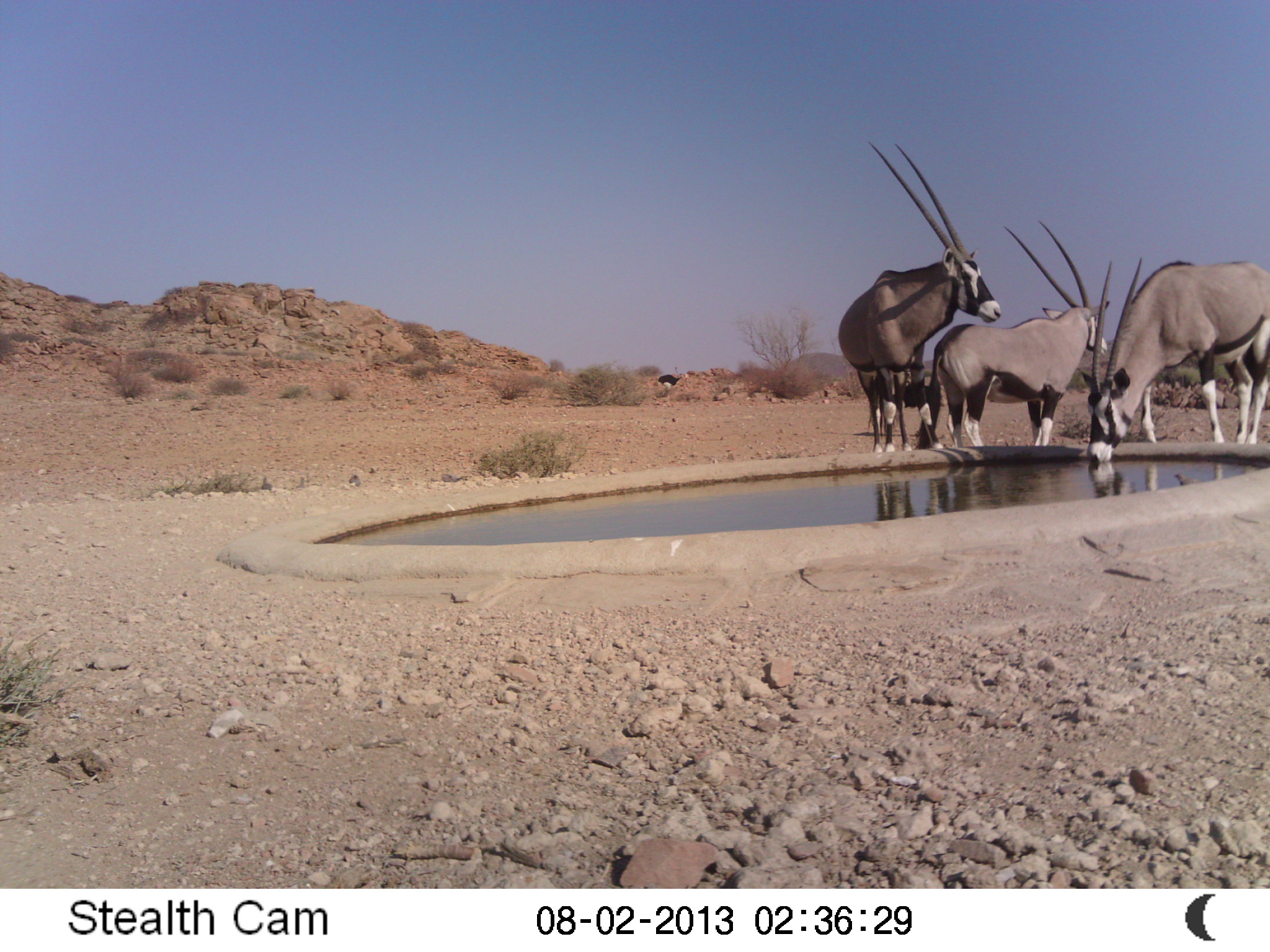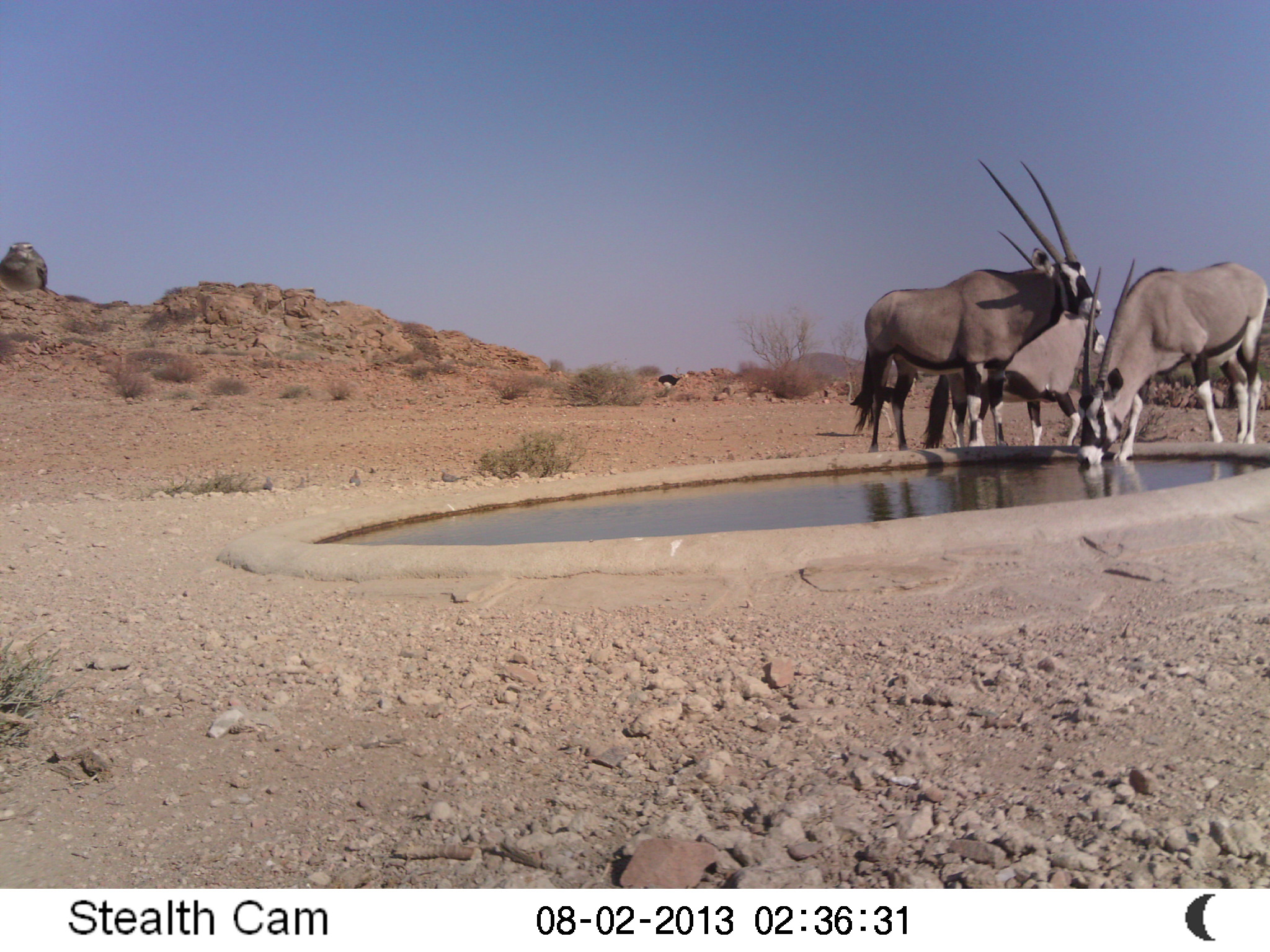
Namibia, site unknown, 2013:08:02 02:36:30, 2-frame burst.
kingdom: Animalia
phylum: Chordata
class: Mammalia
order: Artiodactyla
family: Bovidae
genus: Oryx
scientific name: Oryx gazella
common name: gemsbok